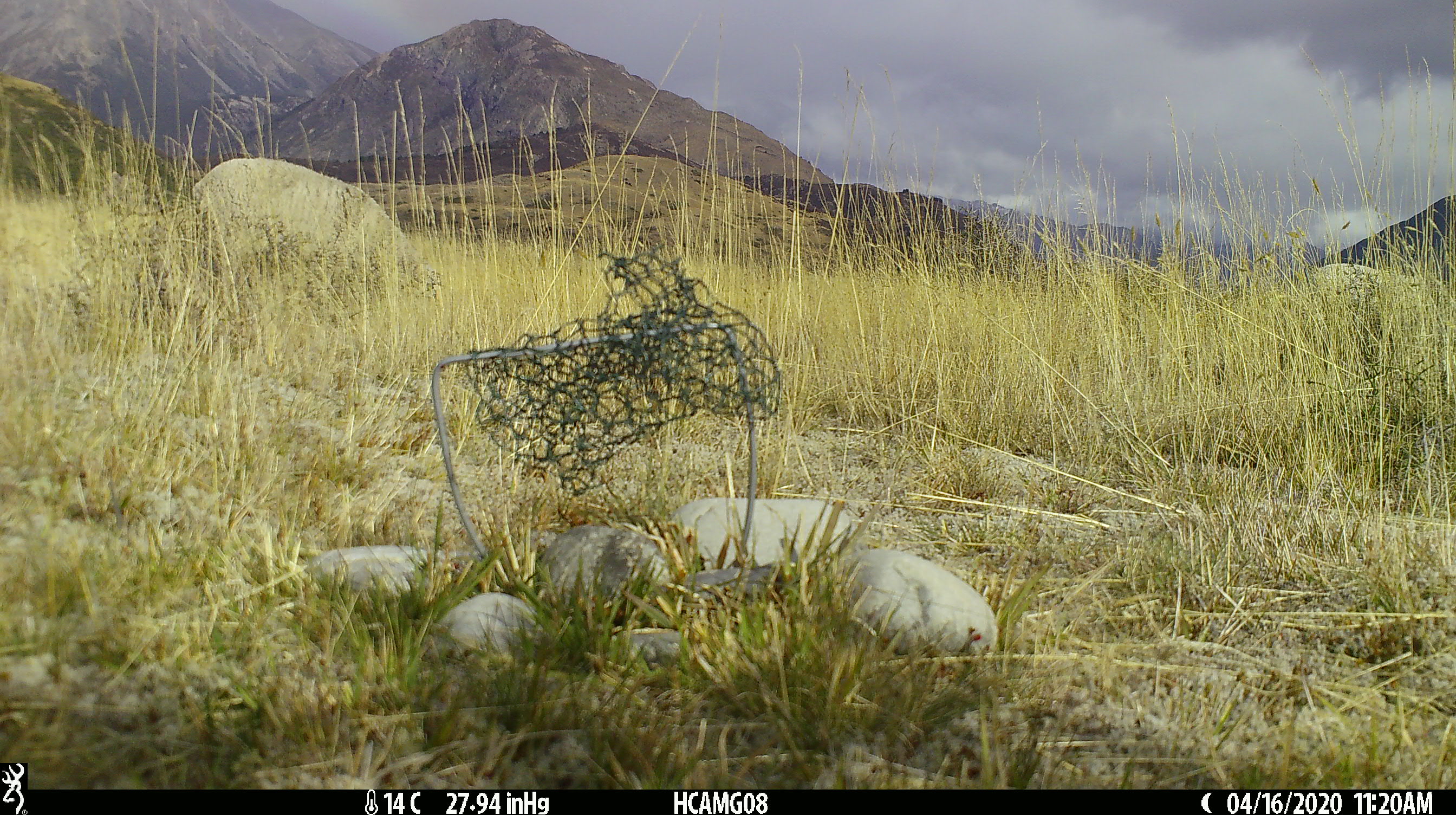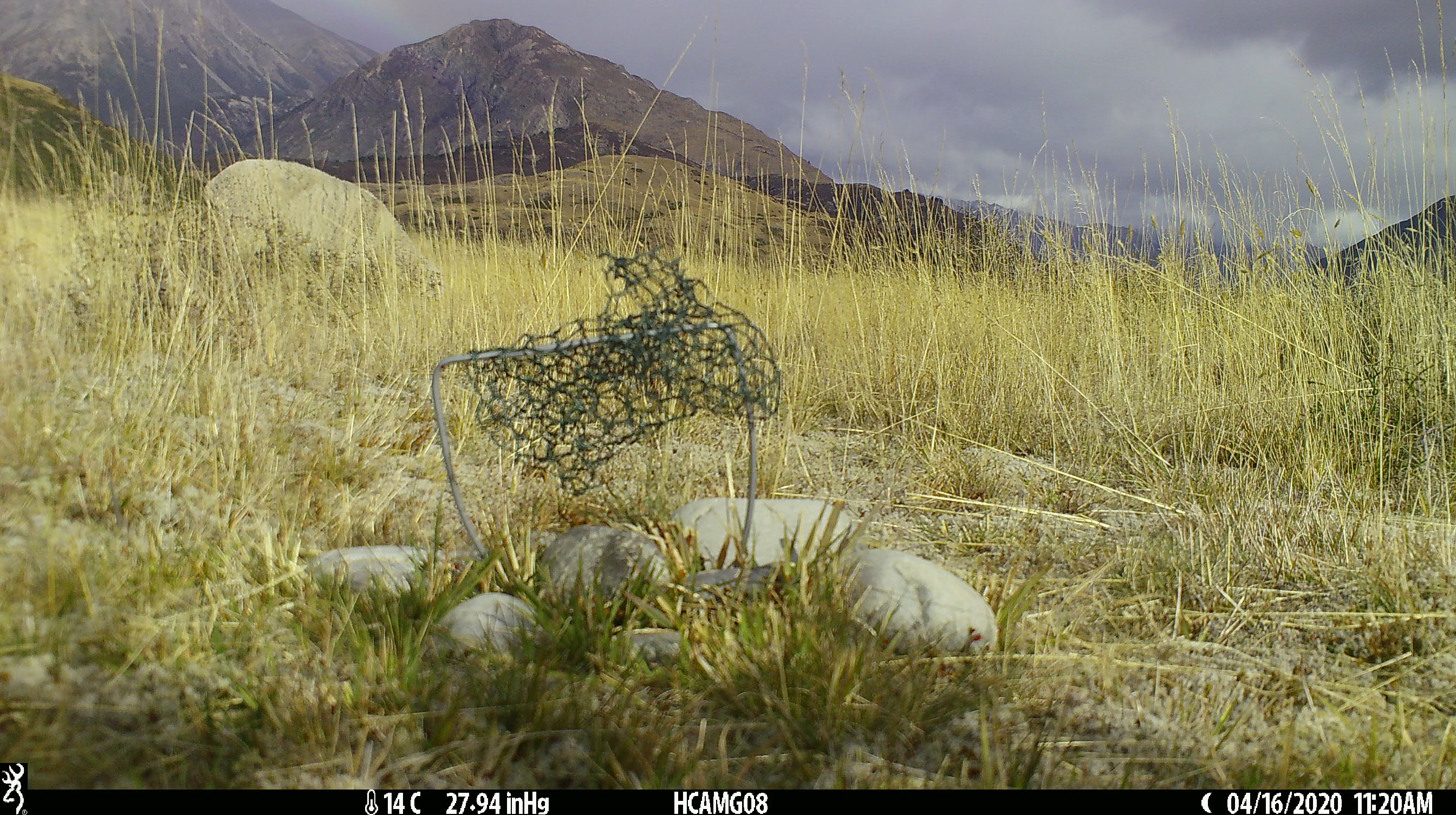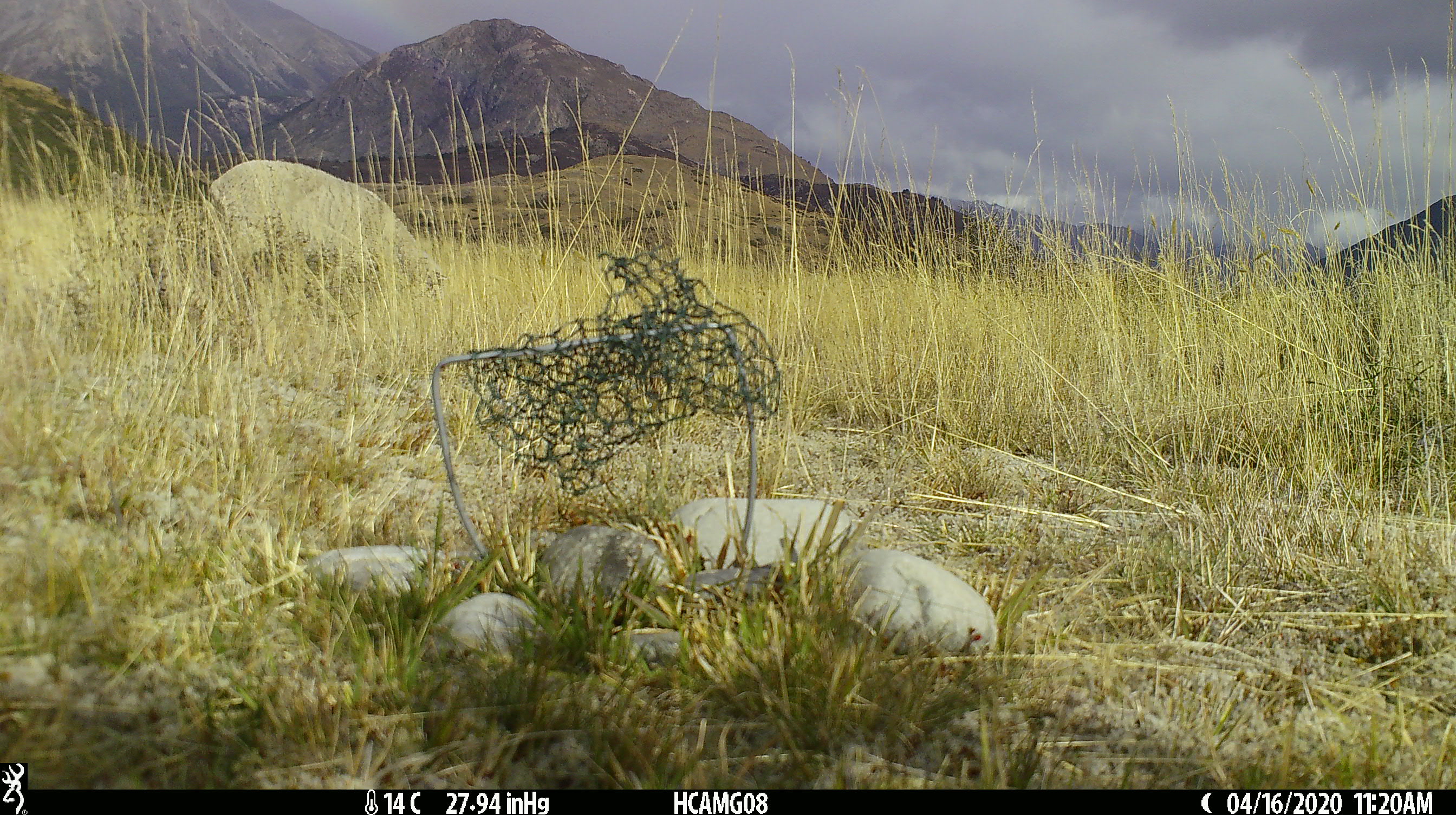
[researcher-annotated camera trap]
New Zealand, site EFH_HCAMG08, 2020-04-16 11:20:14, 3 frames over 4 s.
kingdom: Animalia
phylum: Chordata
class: Mammalia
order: Artiodactyla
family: Bovidae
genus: Ovis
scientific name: Ovis aries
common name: domestic sheep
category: sheep